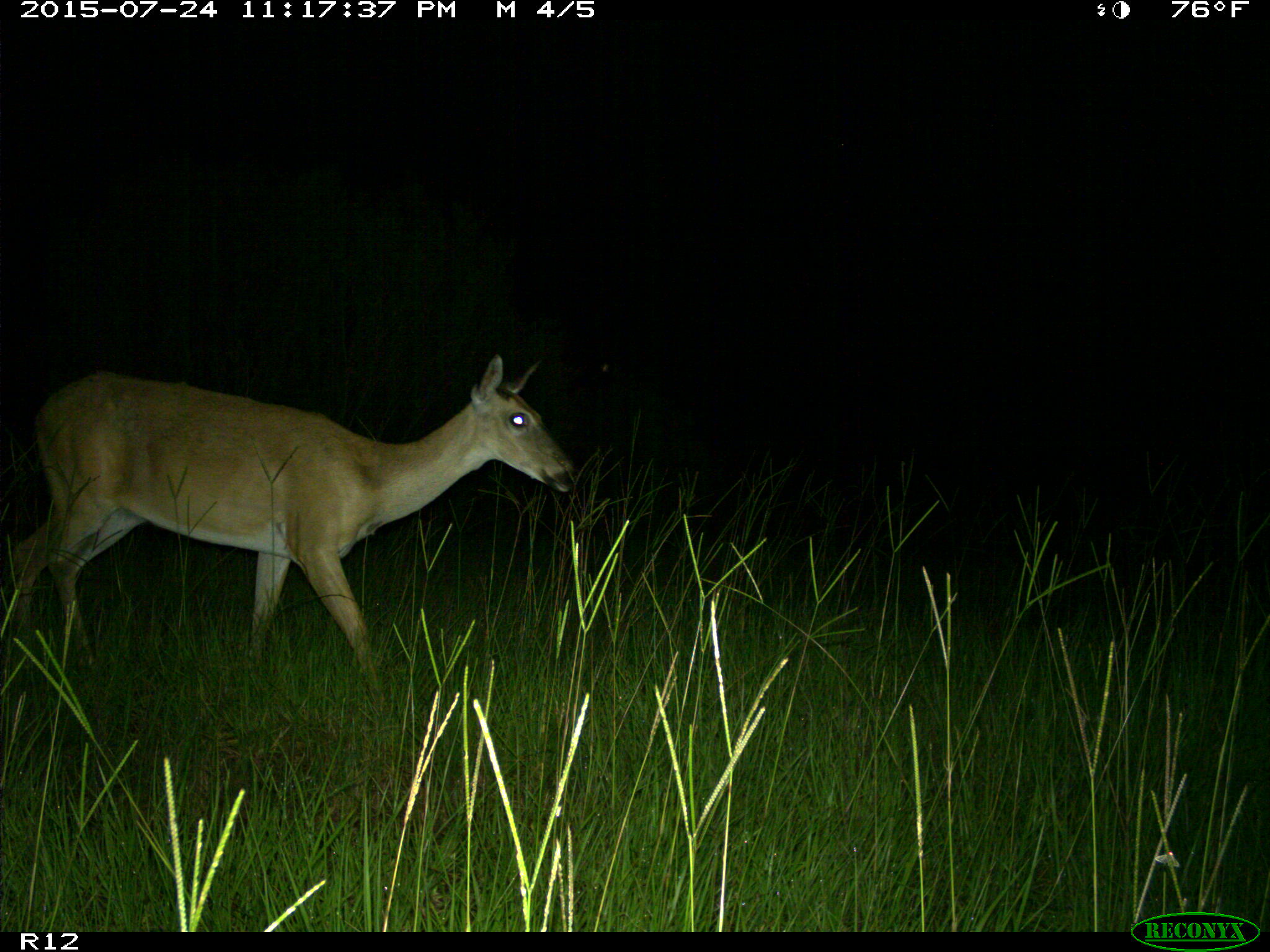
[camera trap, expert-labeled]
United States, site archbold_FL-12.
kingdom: Animalia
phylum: Chordata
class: Mammalia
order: Artiodactyla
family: Cervidae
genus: Odocoileus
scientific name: Odocoileus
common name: deer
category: unidentified deer